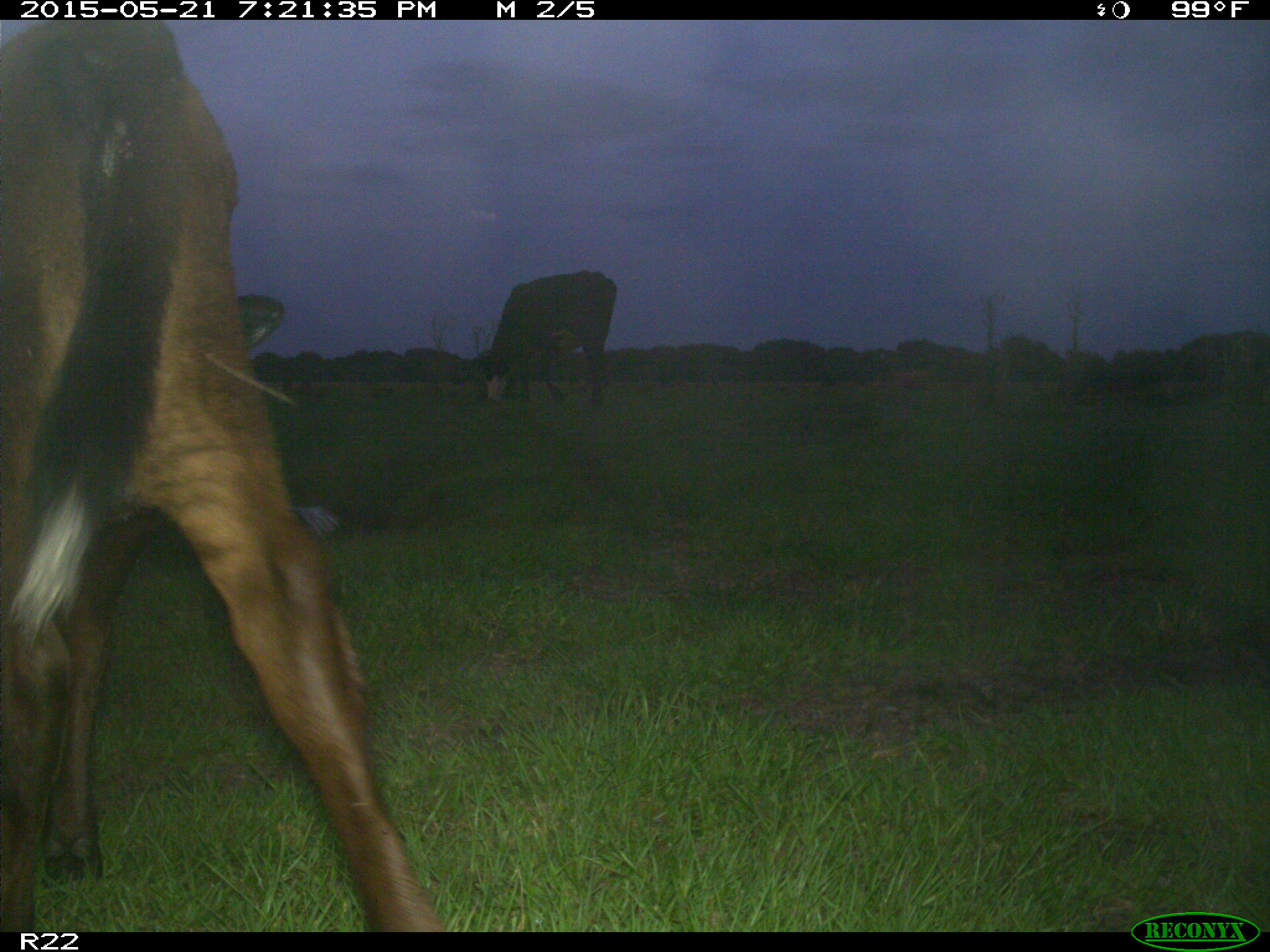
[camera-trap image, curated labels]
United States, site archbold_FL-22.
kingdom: Animalia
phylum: Chordata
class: Mammalia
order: Artiodactyla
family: Bovidae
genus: Bos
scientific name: Bos taurus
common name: domestic cow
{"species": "Bos taurus (domestic cow)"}